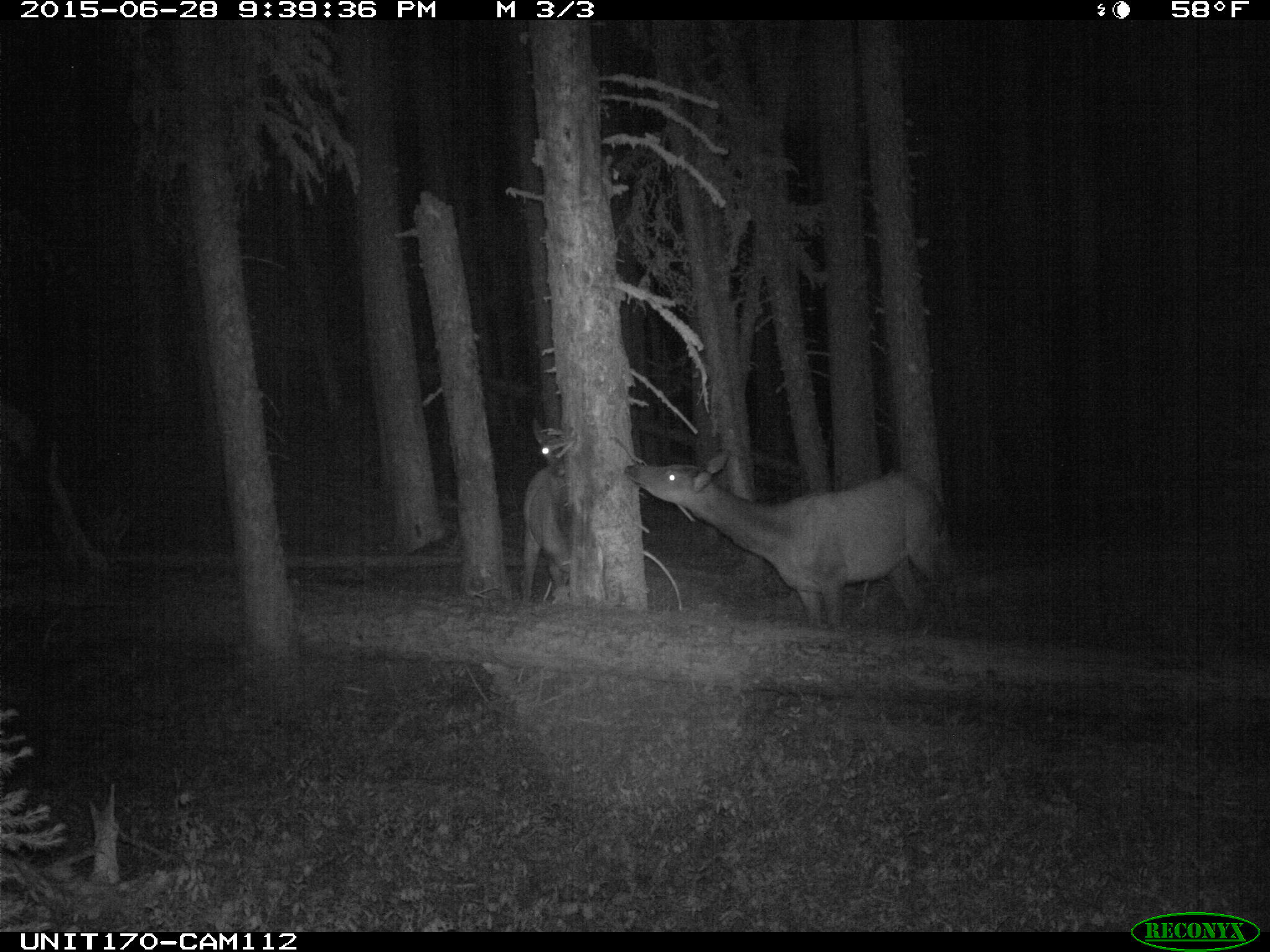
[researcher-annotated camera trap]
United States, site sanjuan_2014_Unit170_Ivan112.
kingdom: Animalia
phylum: Chordata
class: Mammalia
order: Artiodactyla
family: Cervidae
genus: Cervus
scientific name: Cervus elaphus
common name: red deer